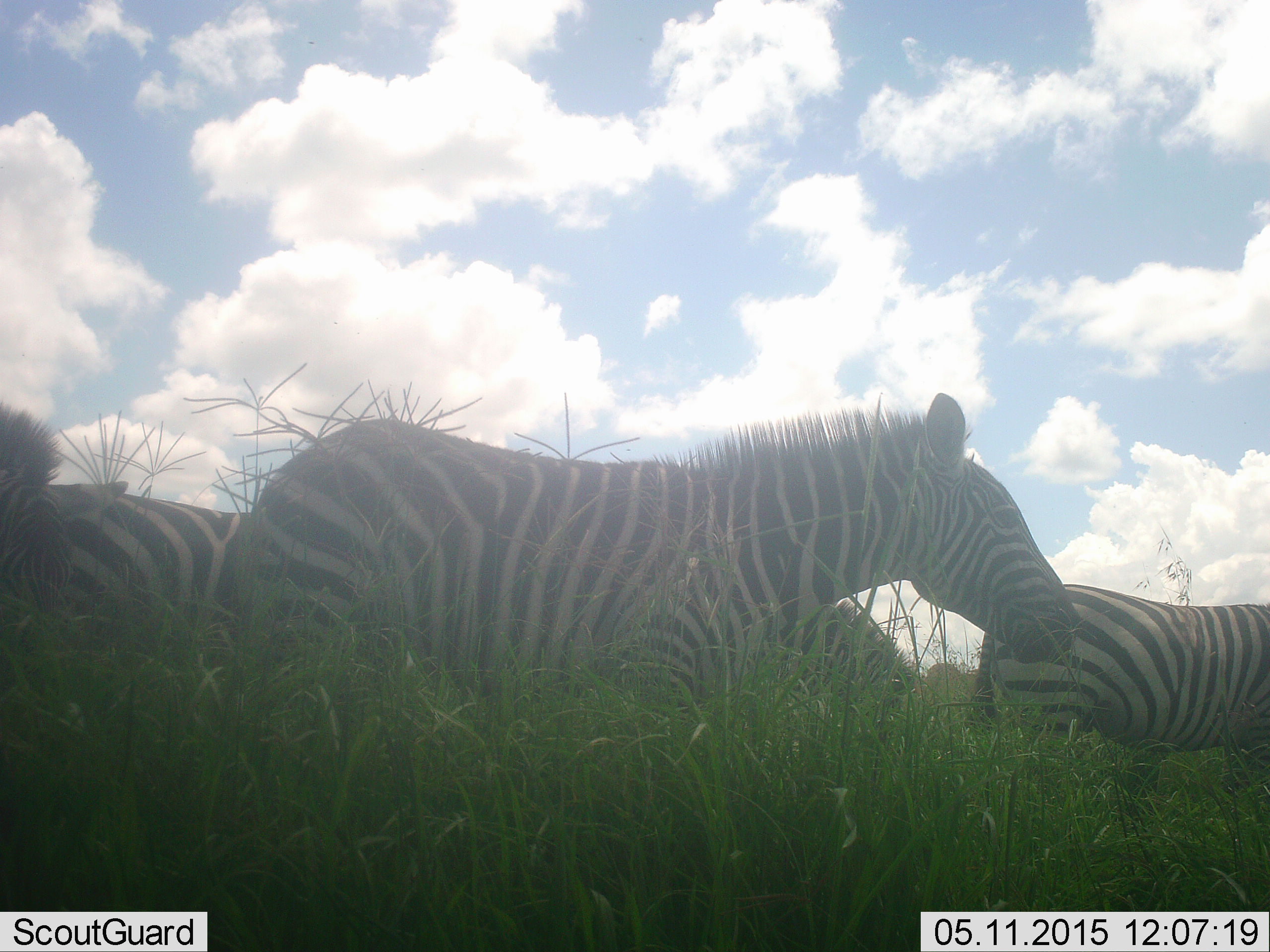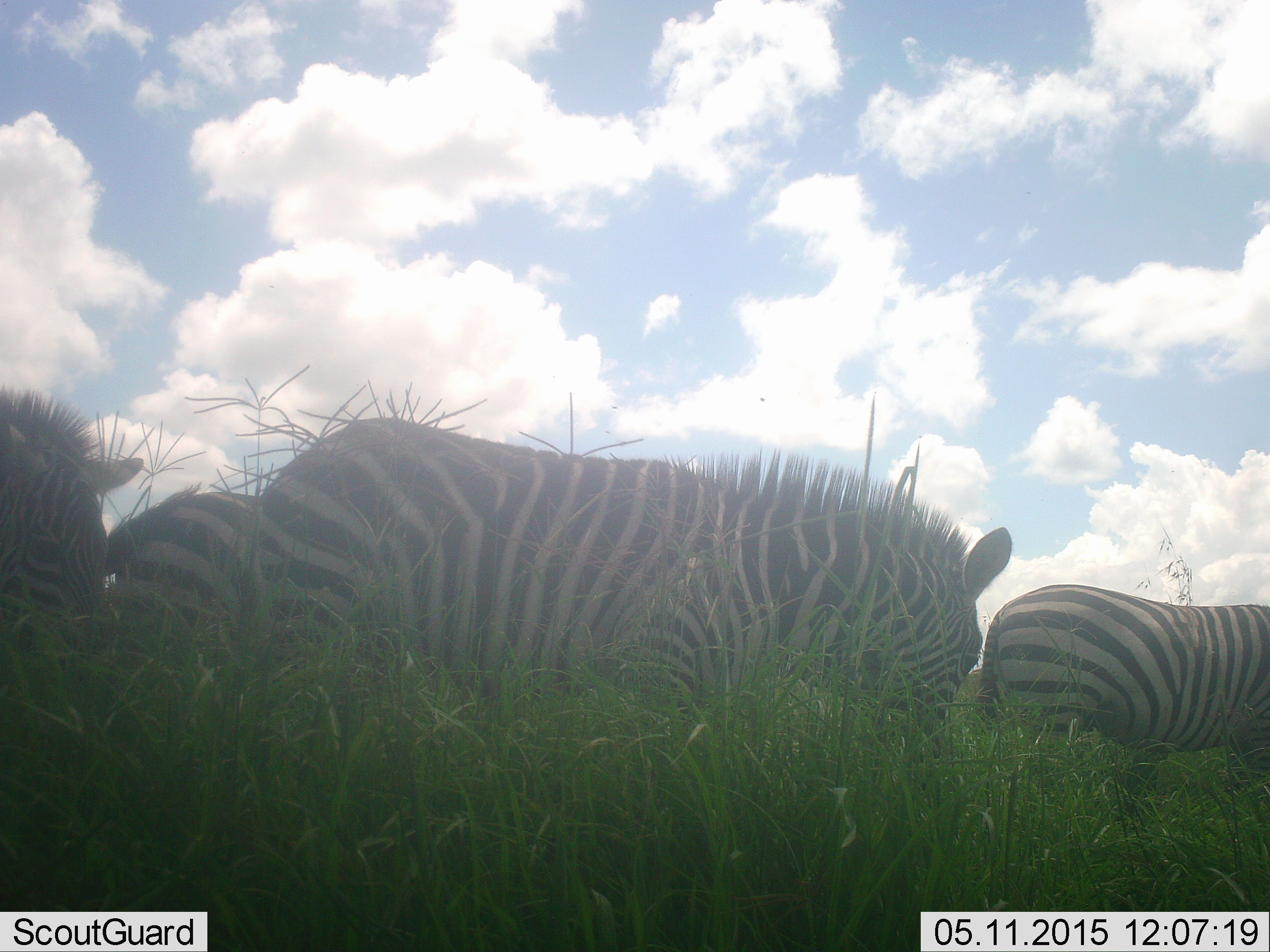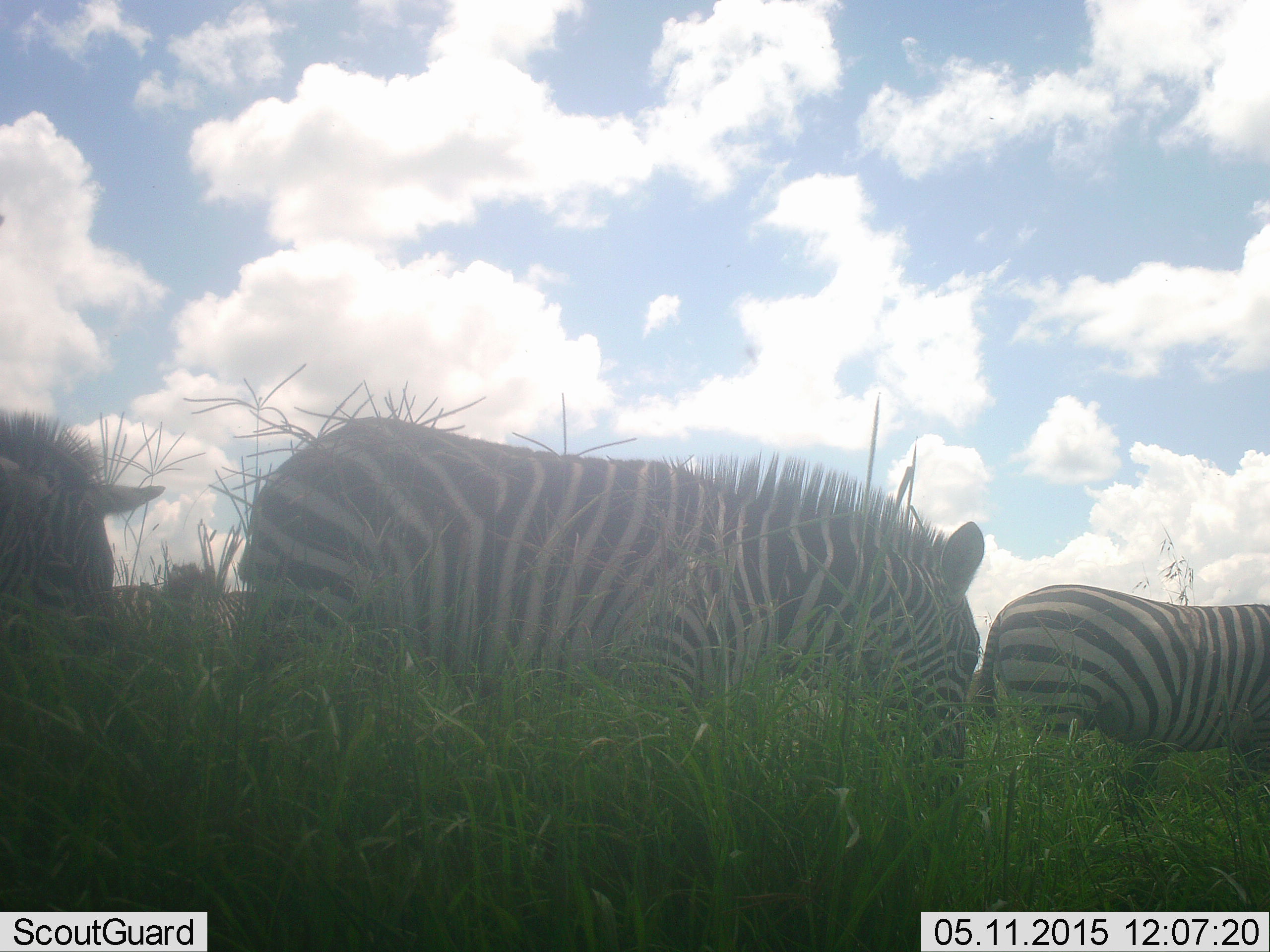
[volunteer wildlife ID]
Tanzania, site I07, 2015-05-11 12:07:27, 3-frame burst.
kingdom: Animalia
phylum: Chordata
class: Mammalia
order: Perissodactyla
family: Equidae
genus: Equus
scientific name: Equus quagga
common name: plains zebra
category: zebra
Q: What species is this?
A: Zebra (plains zebra) (Equus quagga).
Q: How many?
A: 4.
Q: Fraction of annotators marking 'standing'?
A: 20%.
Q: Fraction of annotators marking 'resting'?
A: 0%.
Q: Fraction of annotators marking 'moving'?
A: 30%.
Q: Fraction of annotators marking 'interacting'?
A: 10%.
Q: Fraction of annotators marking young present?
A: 0%.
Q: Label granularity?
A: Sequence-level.